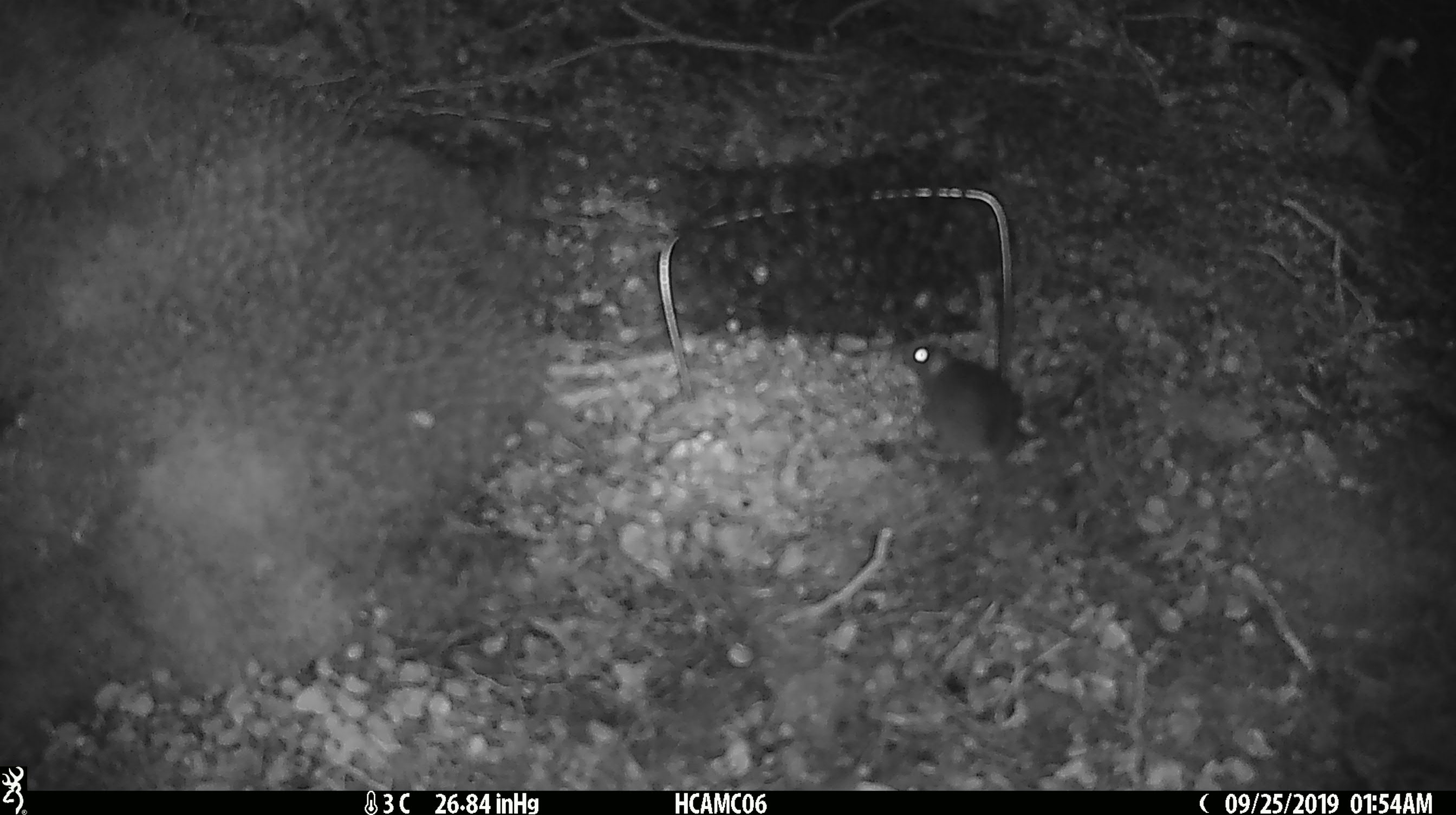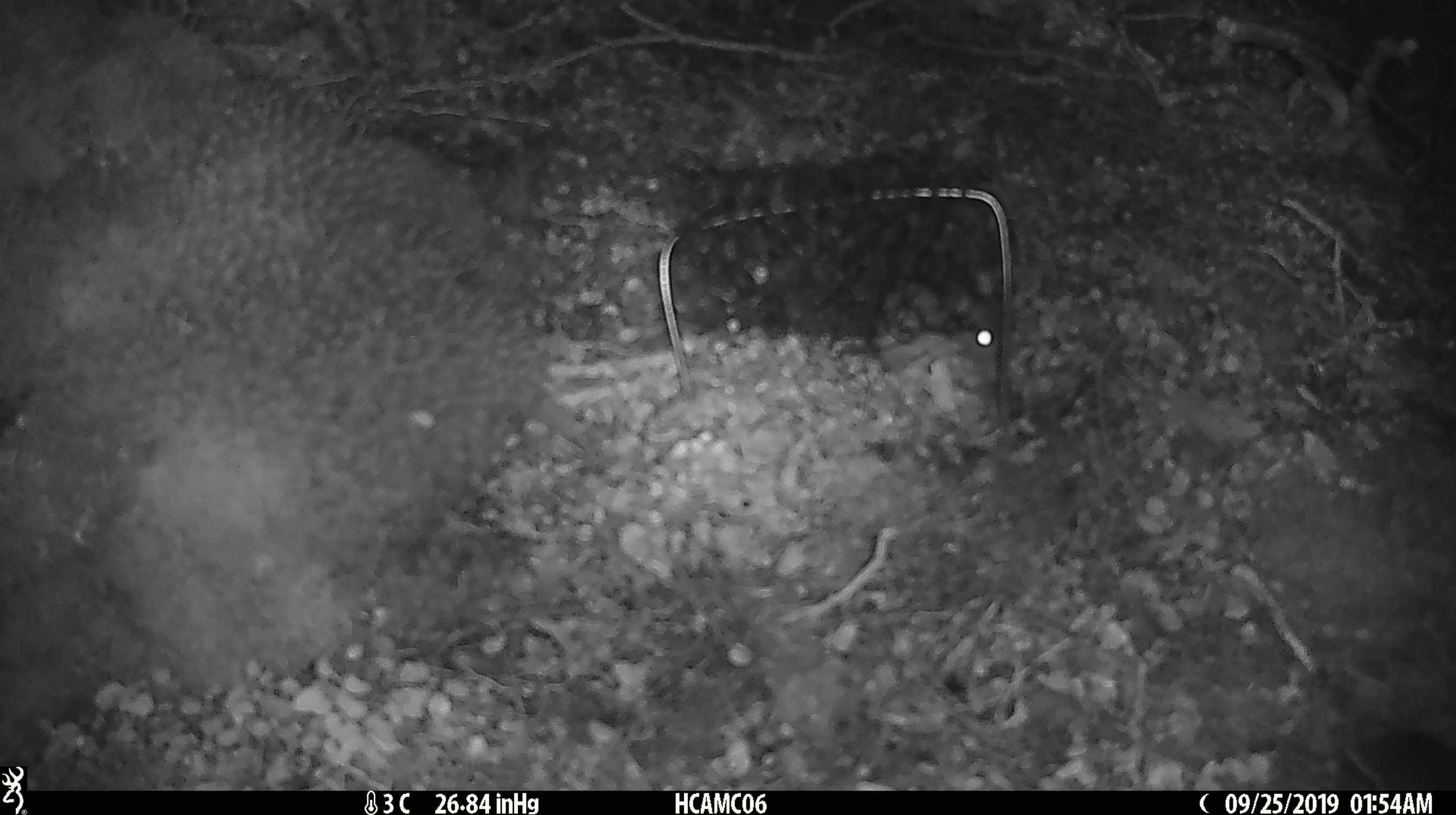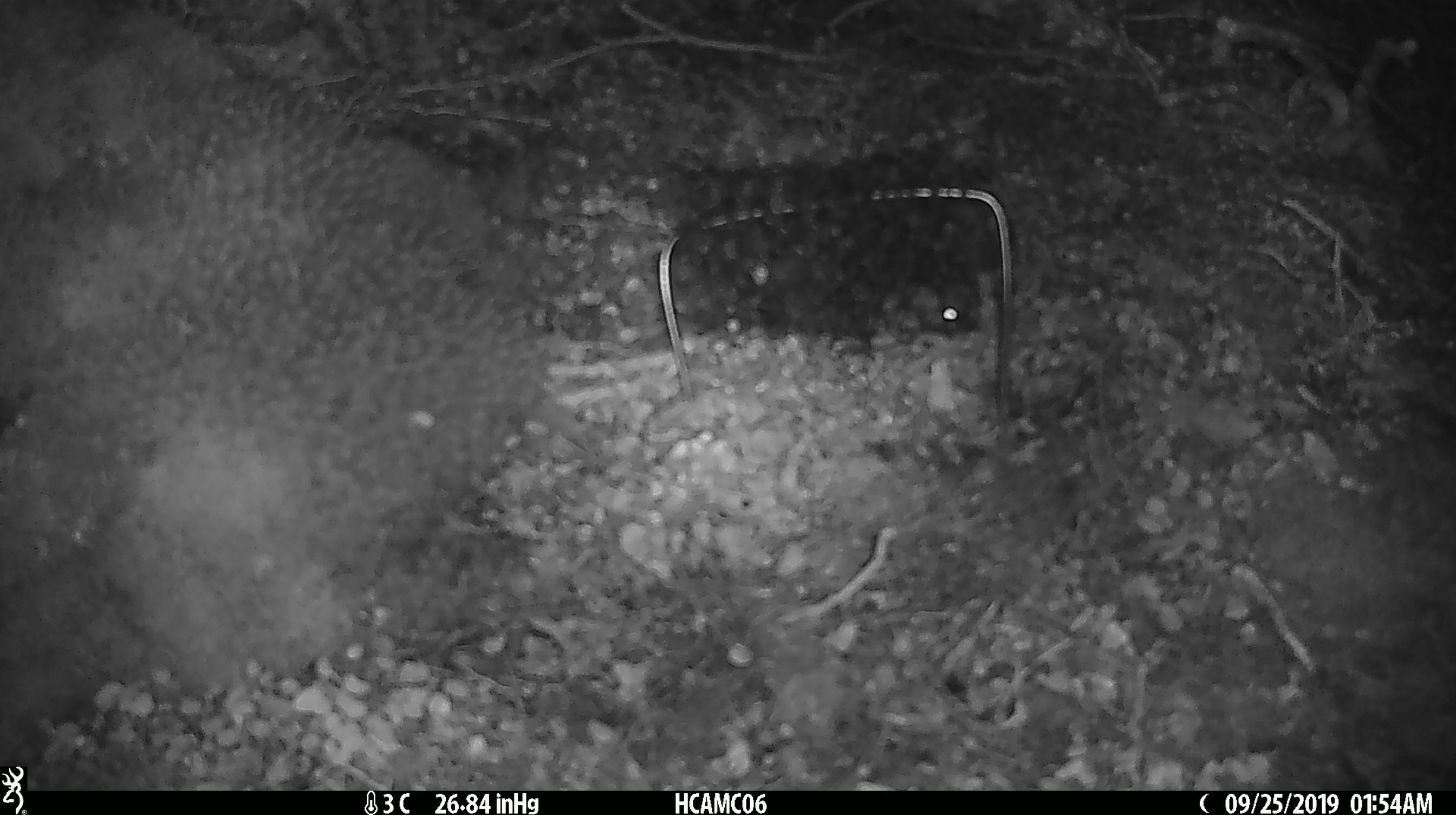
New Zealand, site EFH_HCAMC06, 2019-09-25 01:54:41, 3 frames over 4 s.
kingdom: Animalia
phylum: Chordata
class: Mammalia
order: Rodentia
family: Muridae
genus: Mus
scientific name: Mus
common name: mouse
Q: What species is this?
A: Mouse (Mus).